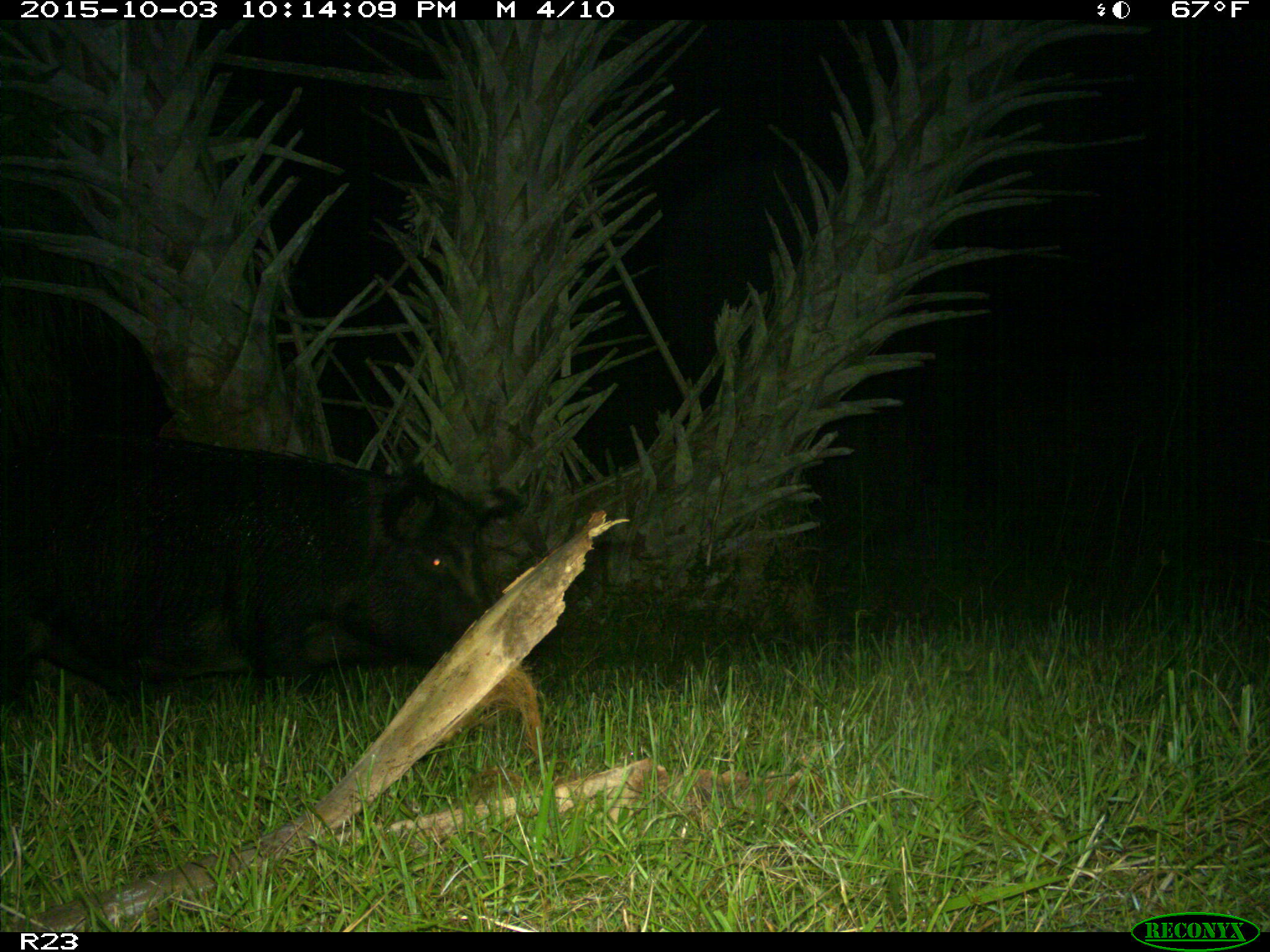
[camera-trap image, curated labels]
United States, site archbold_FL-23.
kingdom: Animalia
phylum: Chordata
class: Mammalia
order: Artiodactyla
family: Suidae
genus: Sus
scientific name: Sus scrofa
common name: wild boar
Sus scrofa (wild boar).